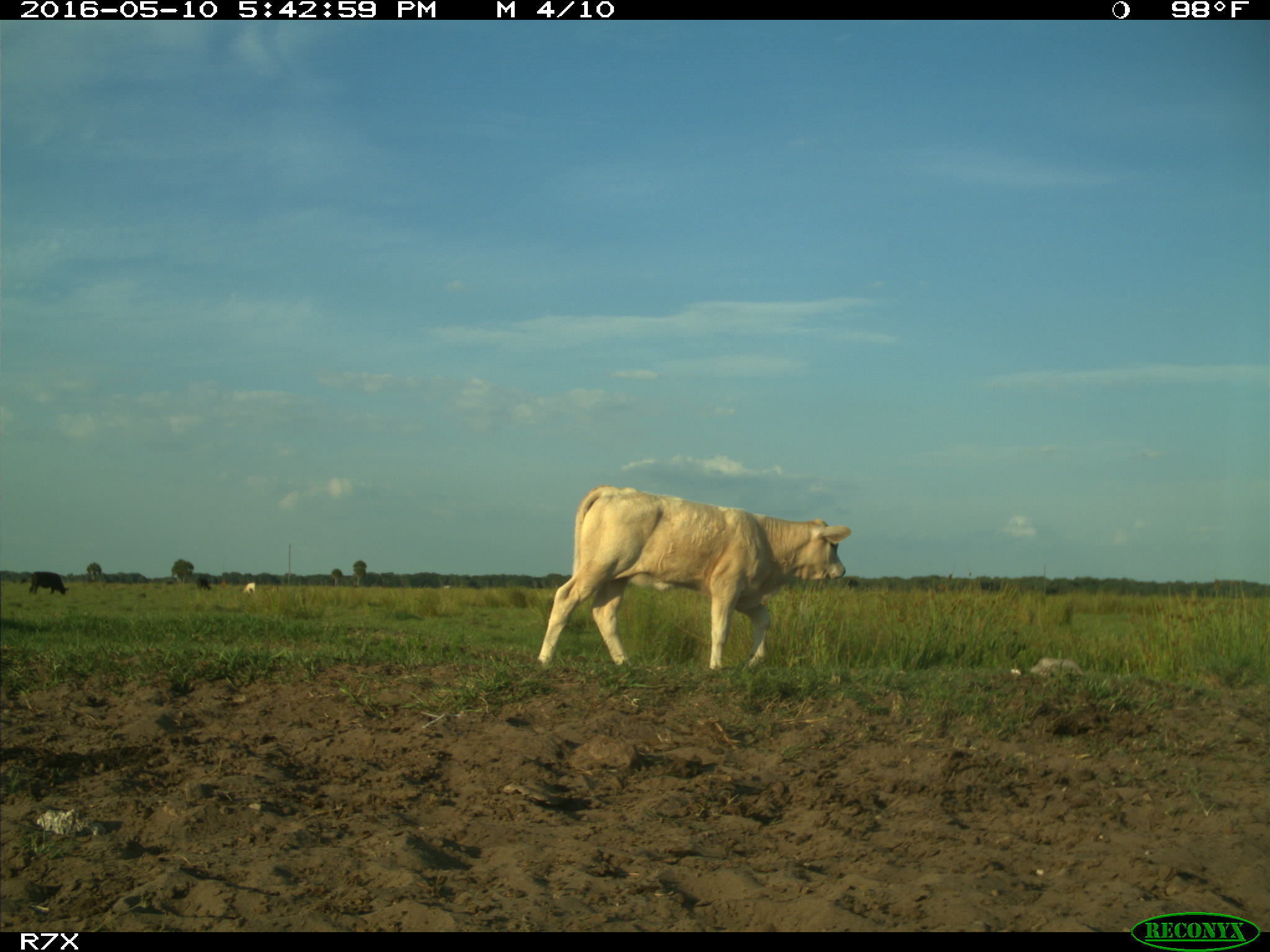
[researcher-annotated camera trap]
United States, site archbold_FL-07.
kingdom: Animalia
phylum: Chordata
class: Mammalia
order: Artiodactyla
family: Bovidae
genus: Bos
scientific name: Bos taurus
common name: domestic cow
Bos taurus (domestic cow).